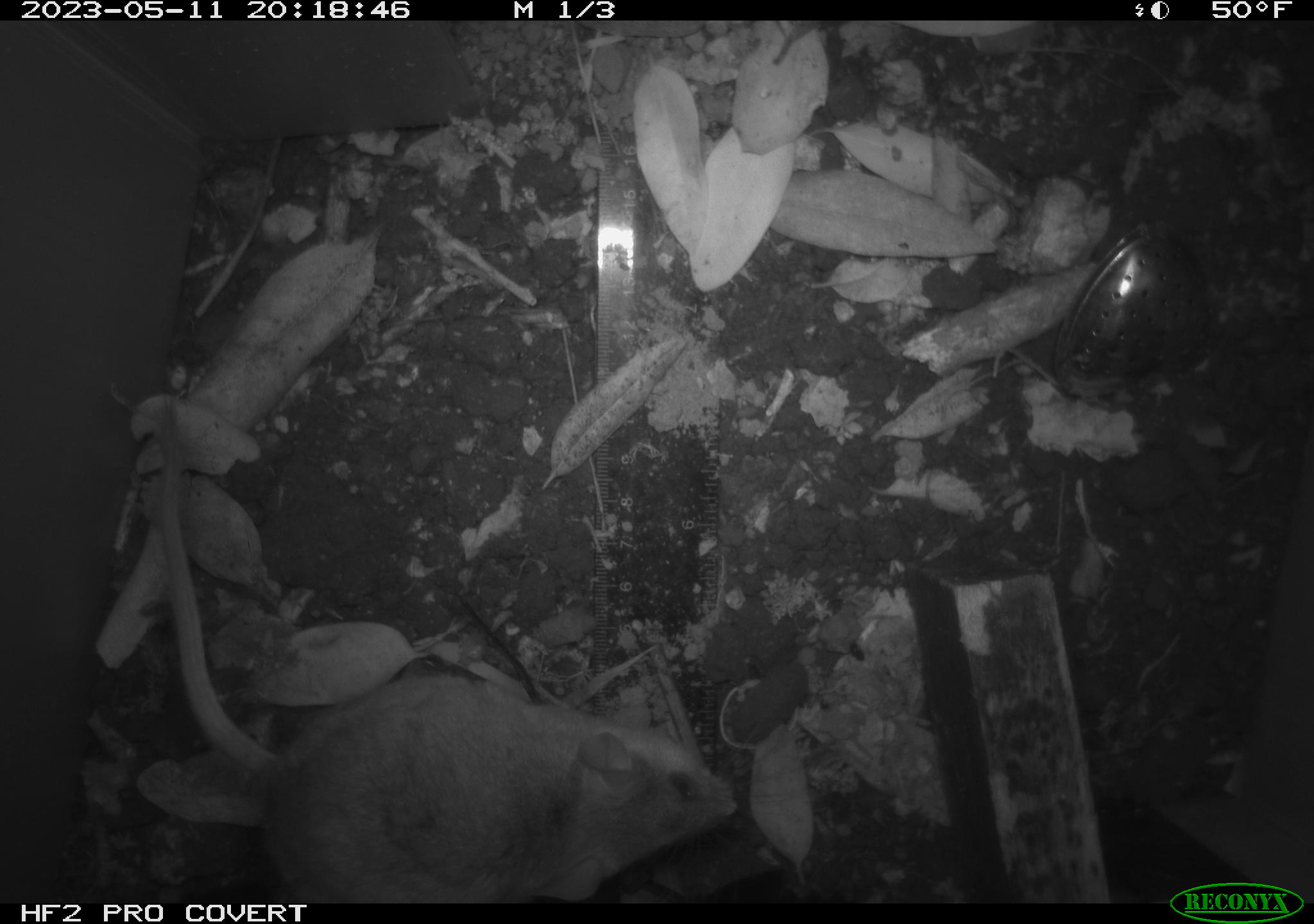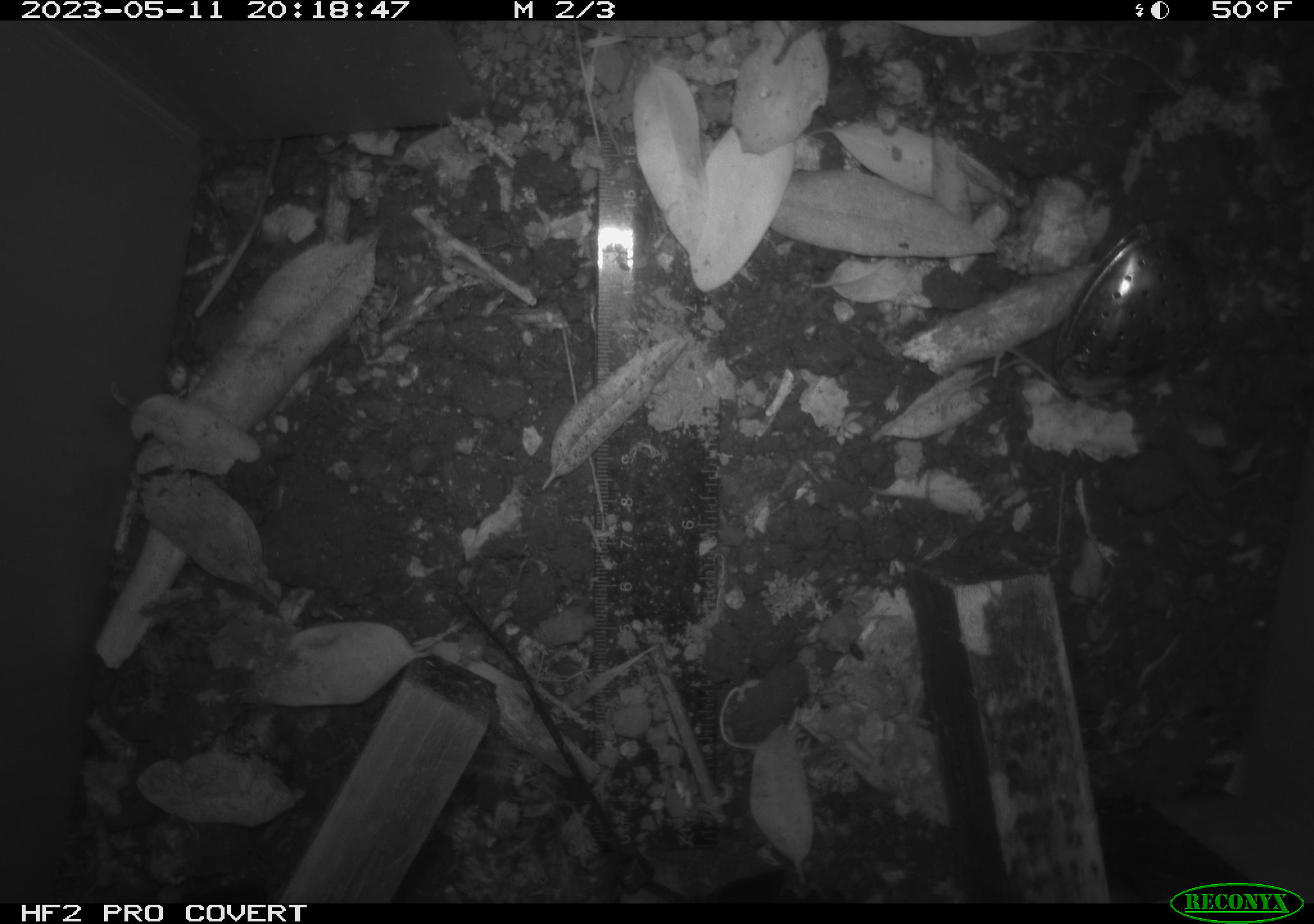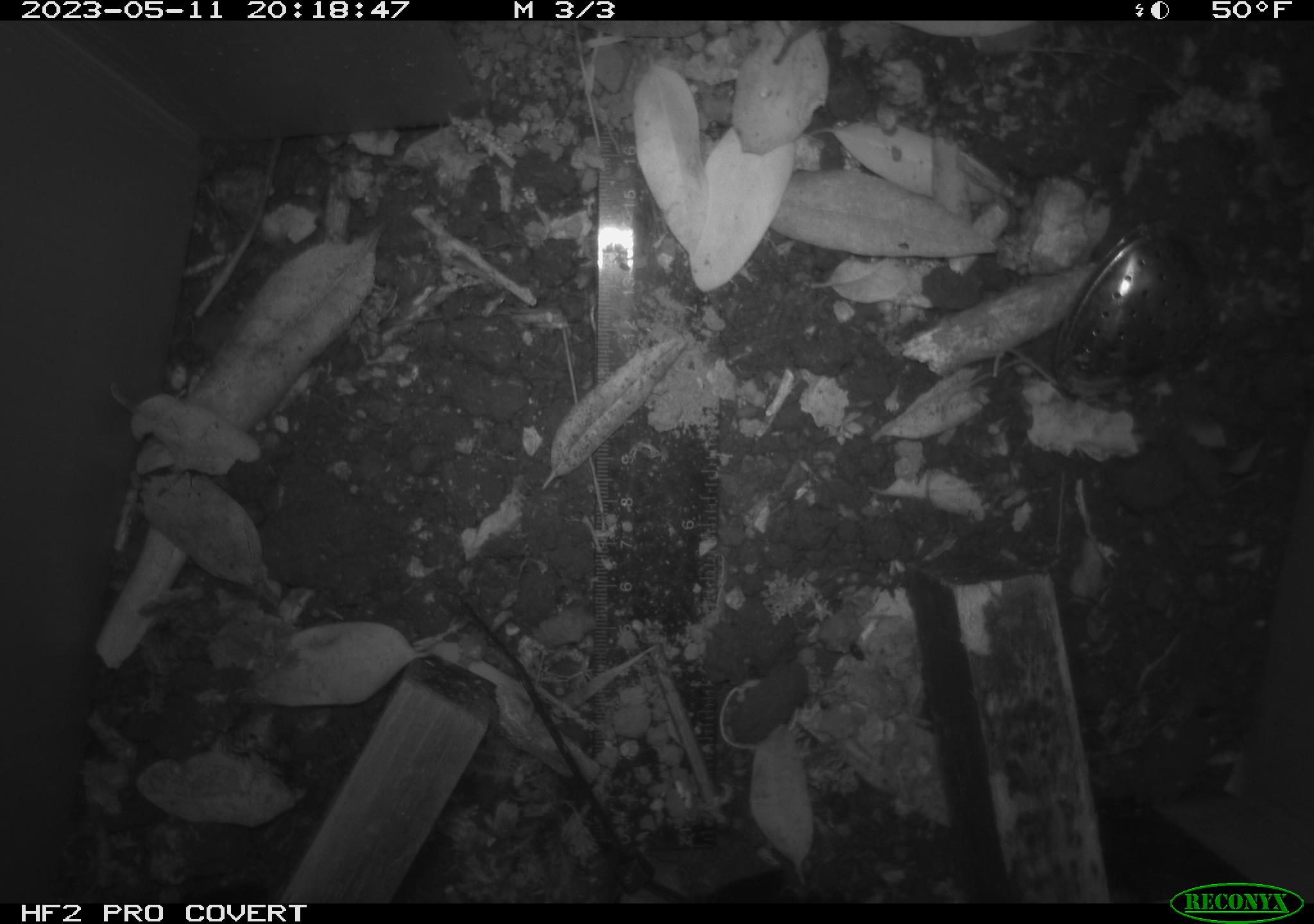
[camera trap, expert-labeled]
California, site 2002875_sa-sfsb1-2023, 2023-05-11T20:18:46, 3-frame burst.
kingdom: Animalia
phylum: Chordata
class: Mammalia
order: Rodentia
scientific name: Rodentia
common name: mouse species